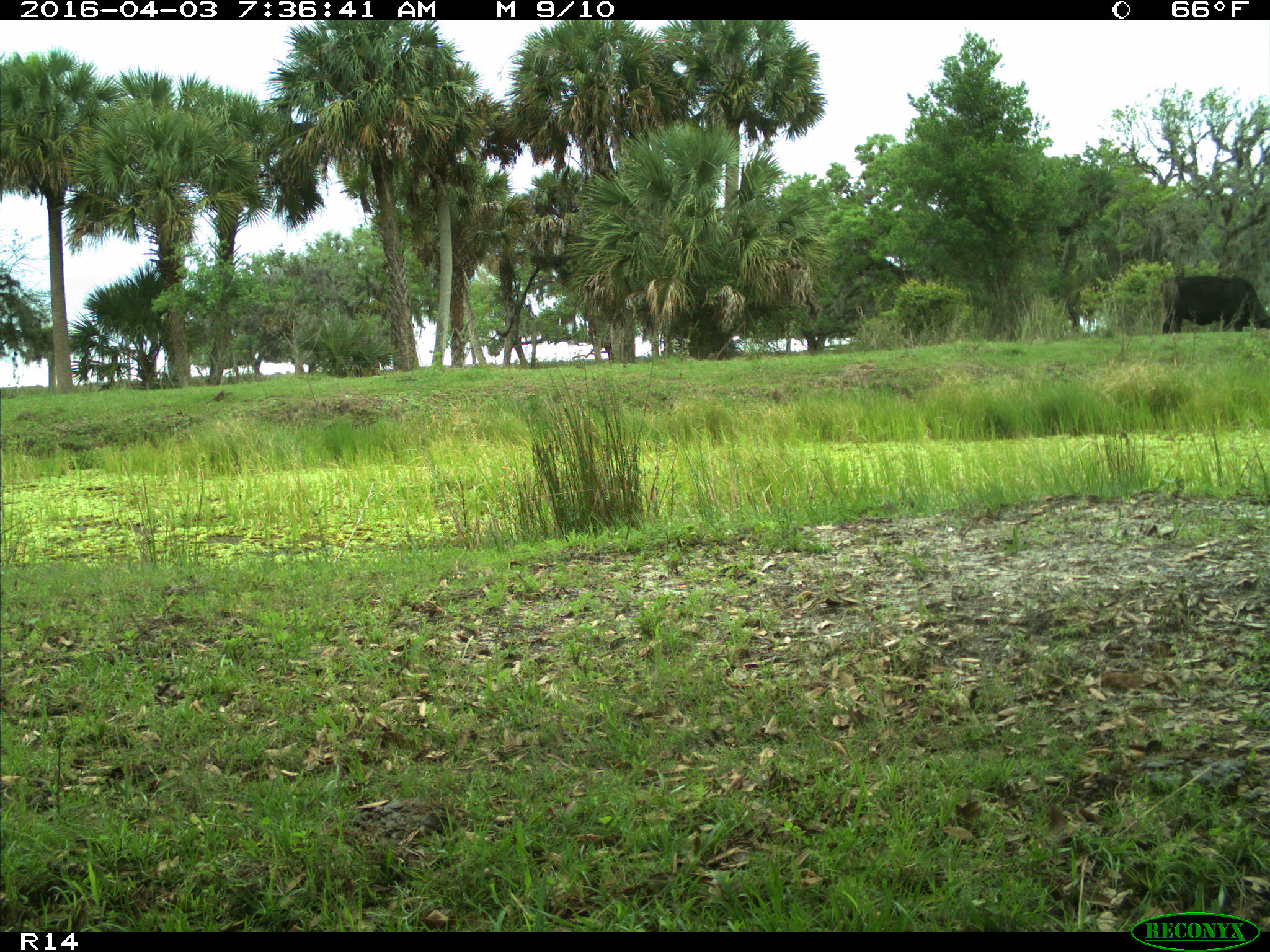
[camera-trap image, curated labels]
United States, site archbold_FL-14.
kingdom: Animalia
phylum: Chordata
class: Mammalia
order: Artiodactyla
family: Bovidae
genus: Bos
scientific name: Bos taurus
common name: domestic cow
Bos taurus (domestic cow).